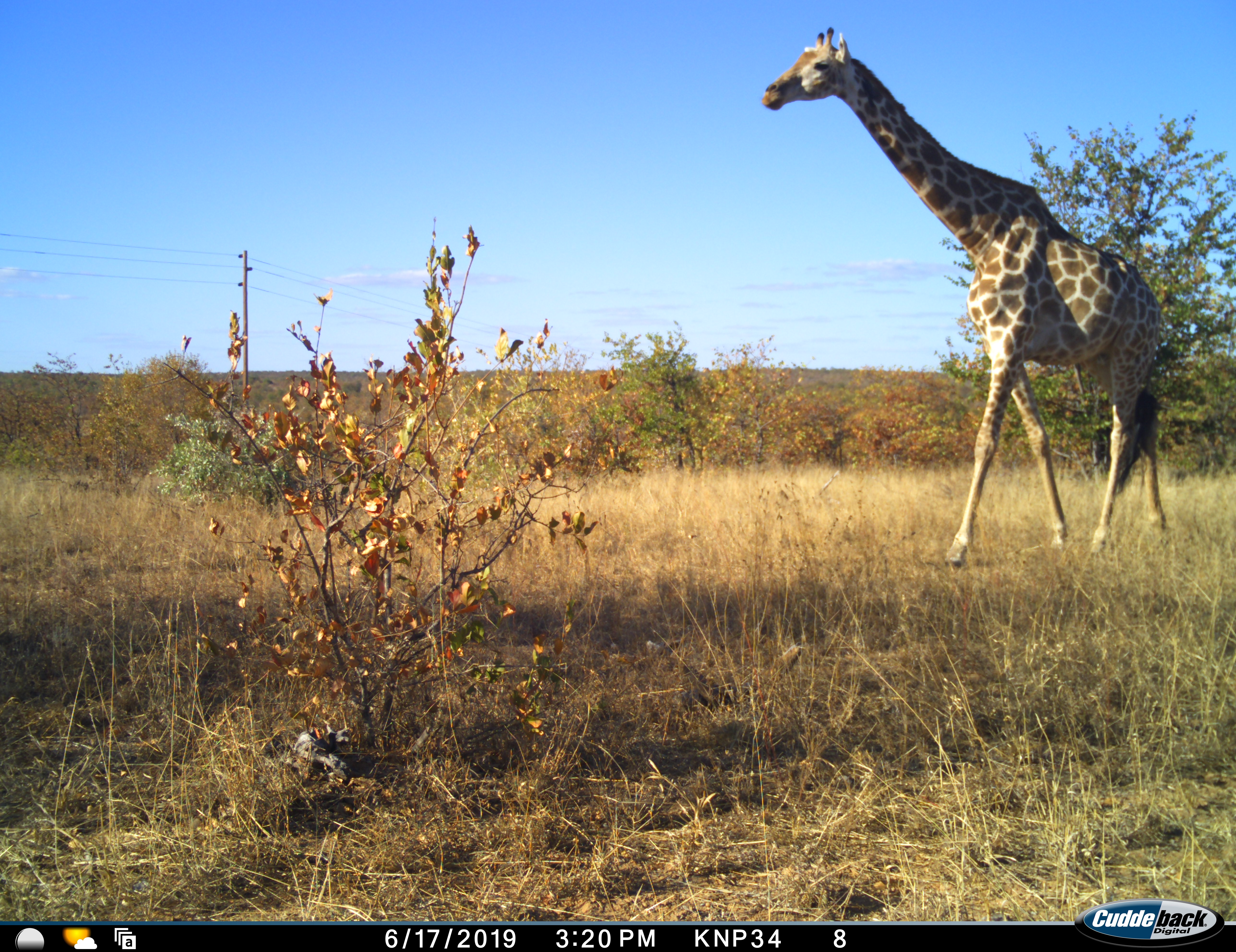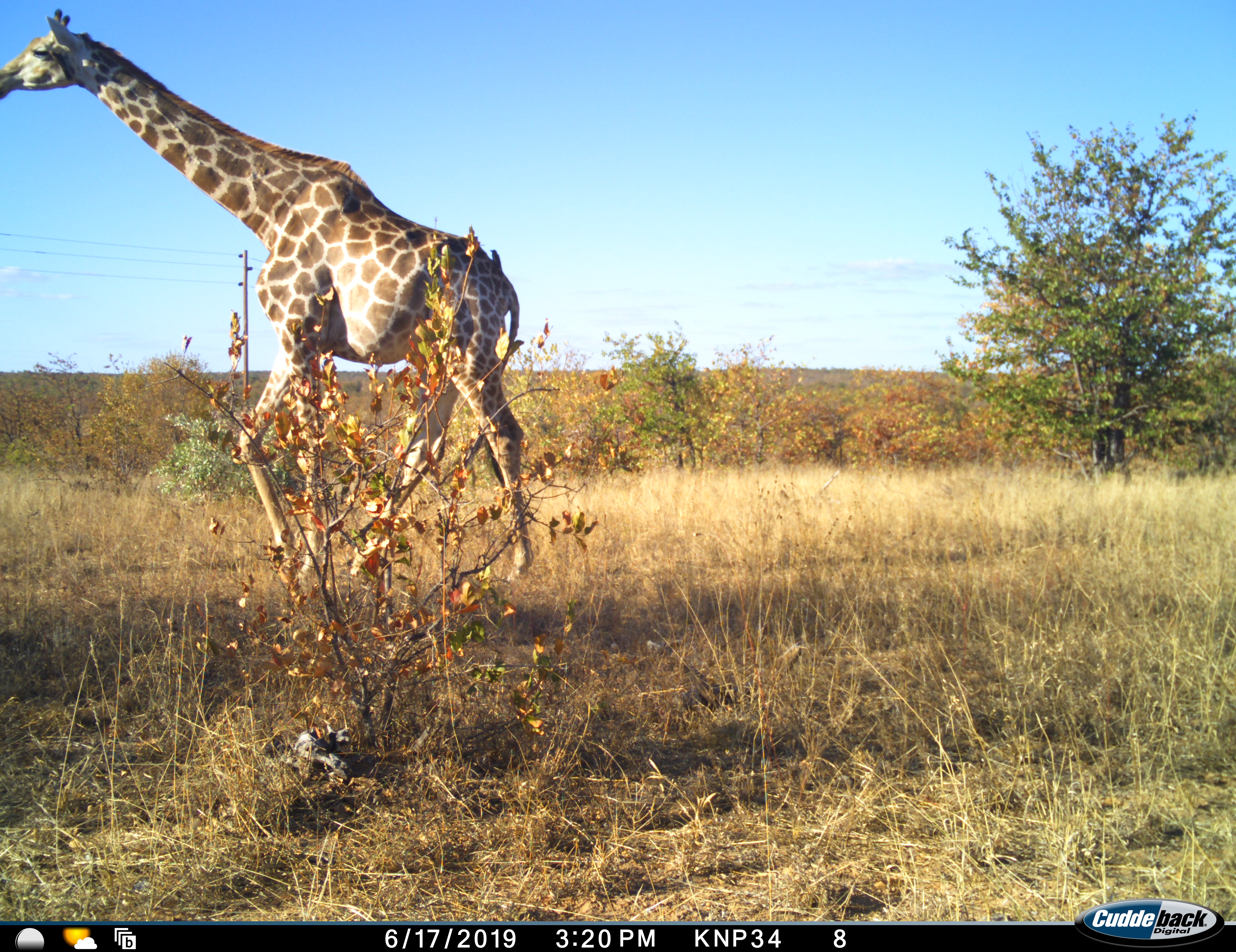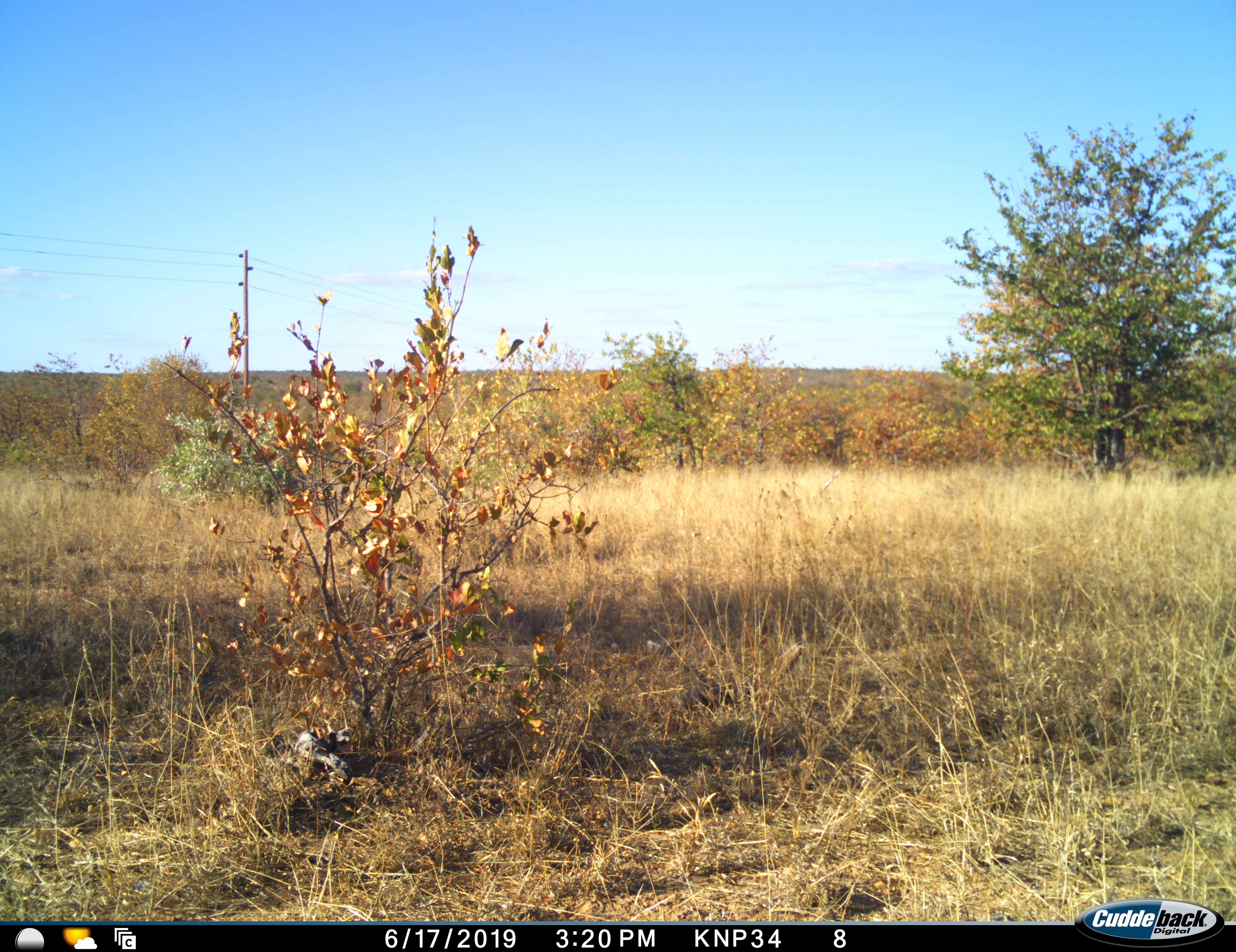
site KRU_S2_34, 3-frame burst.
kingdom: Animalia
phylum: Chordata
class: Mammalia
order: Artiodactyla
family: Giraffidae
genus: Giraffa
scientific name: Giraffa camelopardalis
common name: giraffe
Giraffe (Giraffa camelopardalis), count 1. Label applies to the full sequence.